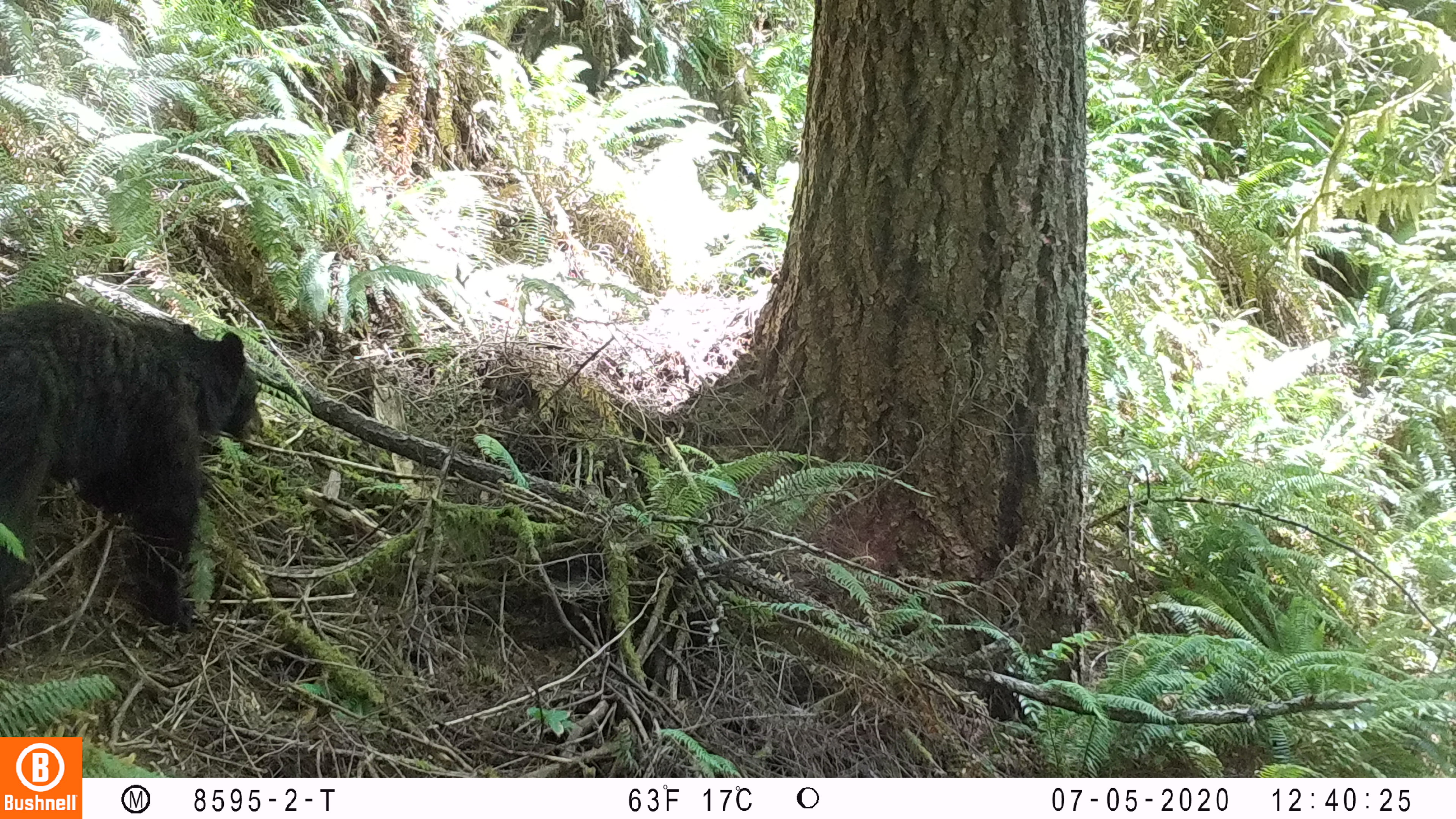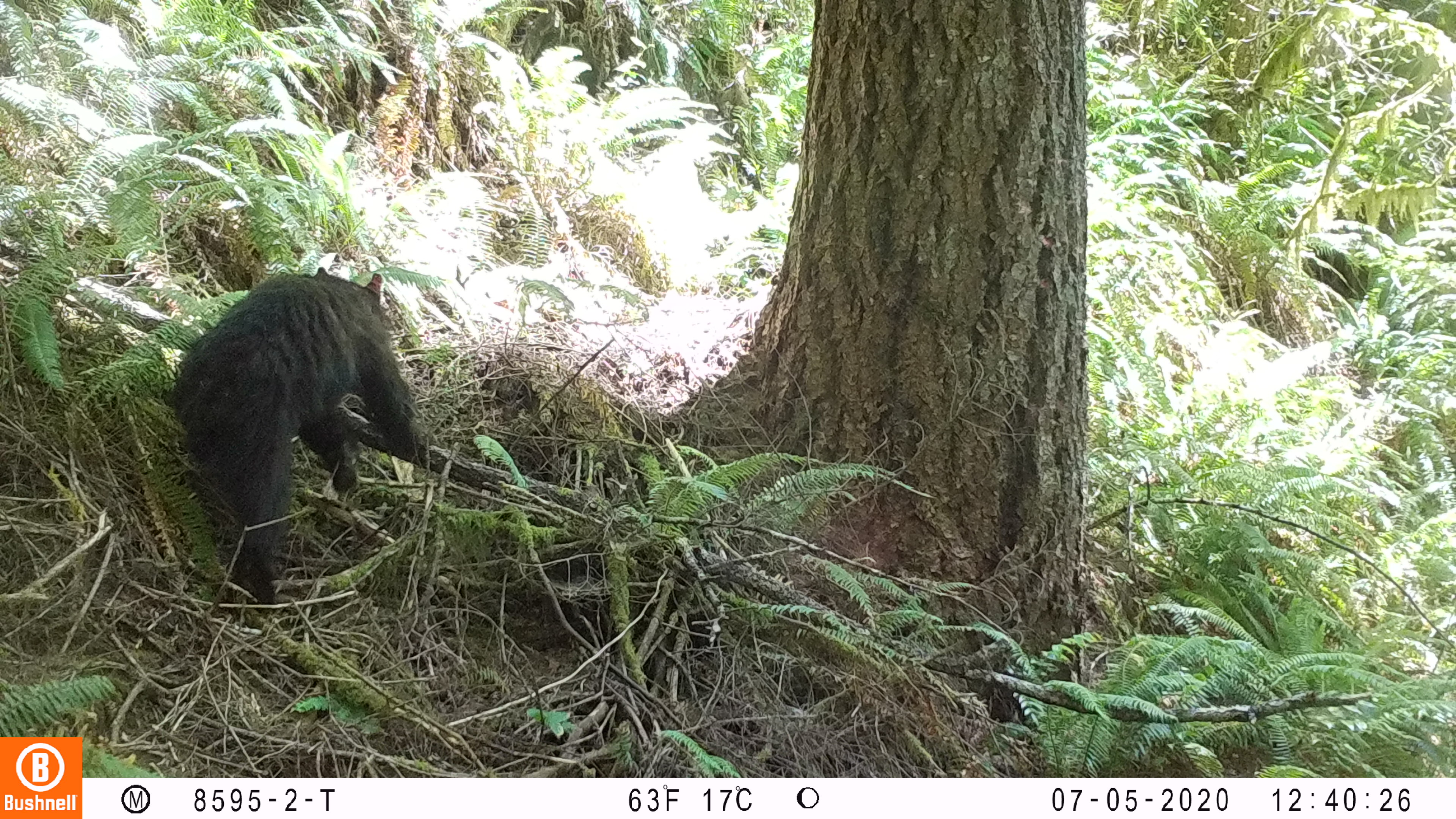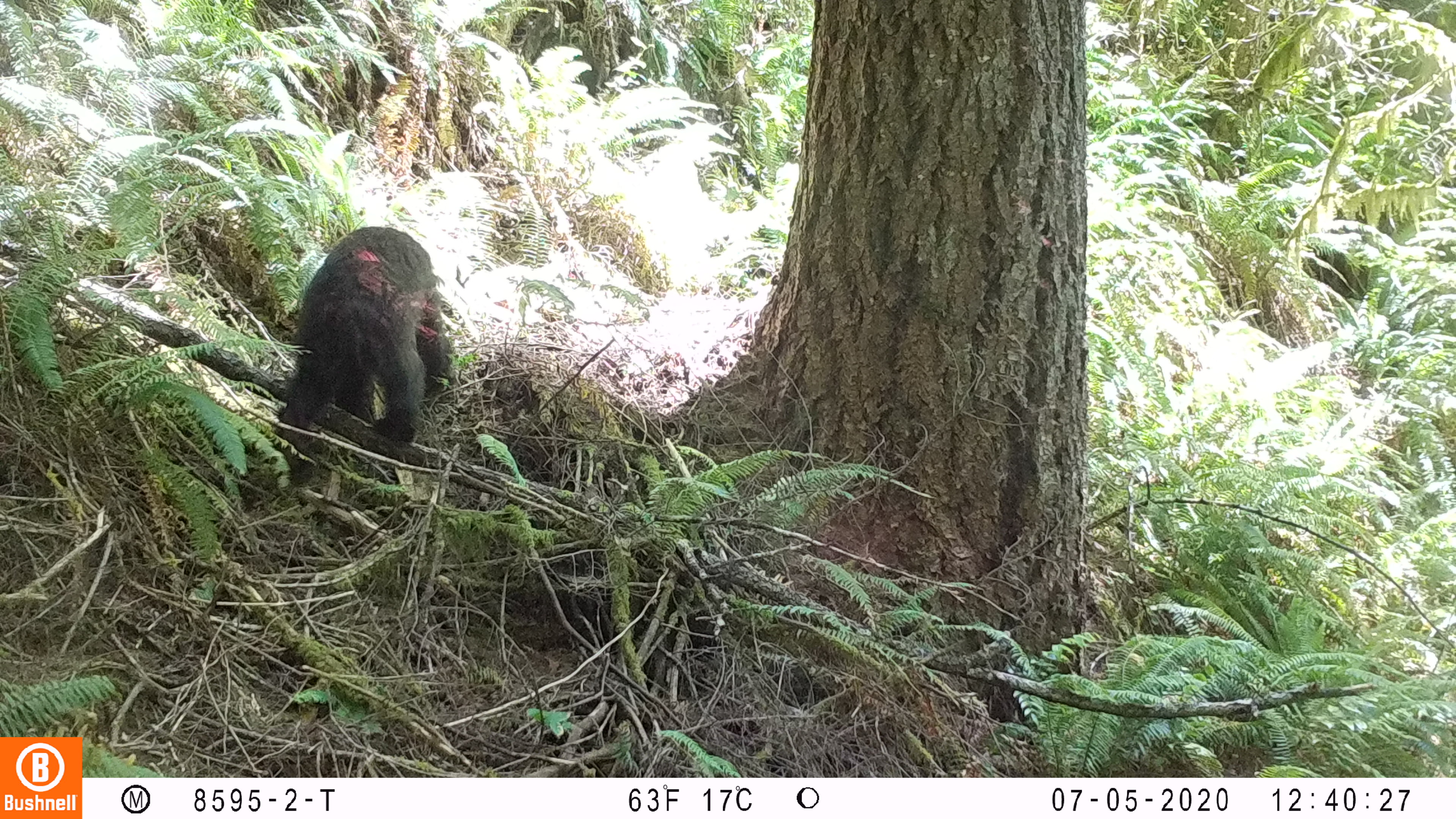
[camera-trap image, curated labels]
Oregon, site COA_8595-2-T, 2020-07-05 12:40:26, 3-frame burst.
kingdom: Animalia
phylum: Chordata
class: Mammalia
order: Carnivora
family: Ursidae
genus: Ursus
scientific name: Ursus americanus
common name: american black bear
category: black bear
Black bear (american black bear) (Ursus americanus).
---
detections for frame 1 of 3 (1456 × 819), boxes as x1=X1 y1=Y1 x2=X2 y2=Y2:
black bear: x1=0 y1=296 x2=261 y2=650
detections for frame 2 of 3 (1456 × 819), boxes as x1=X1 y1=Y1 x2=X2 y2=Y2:
black bear: x1=164 y1=268 x2=413 y2=608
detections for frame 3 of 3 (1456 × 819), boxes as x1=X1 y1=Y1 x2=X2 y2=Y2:
black bear: x1=270 y1=227 x2=459 y2=466